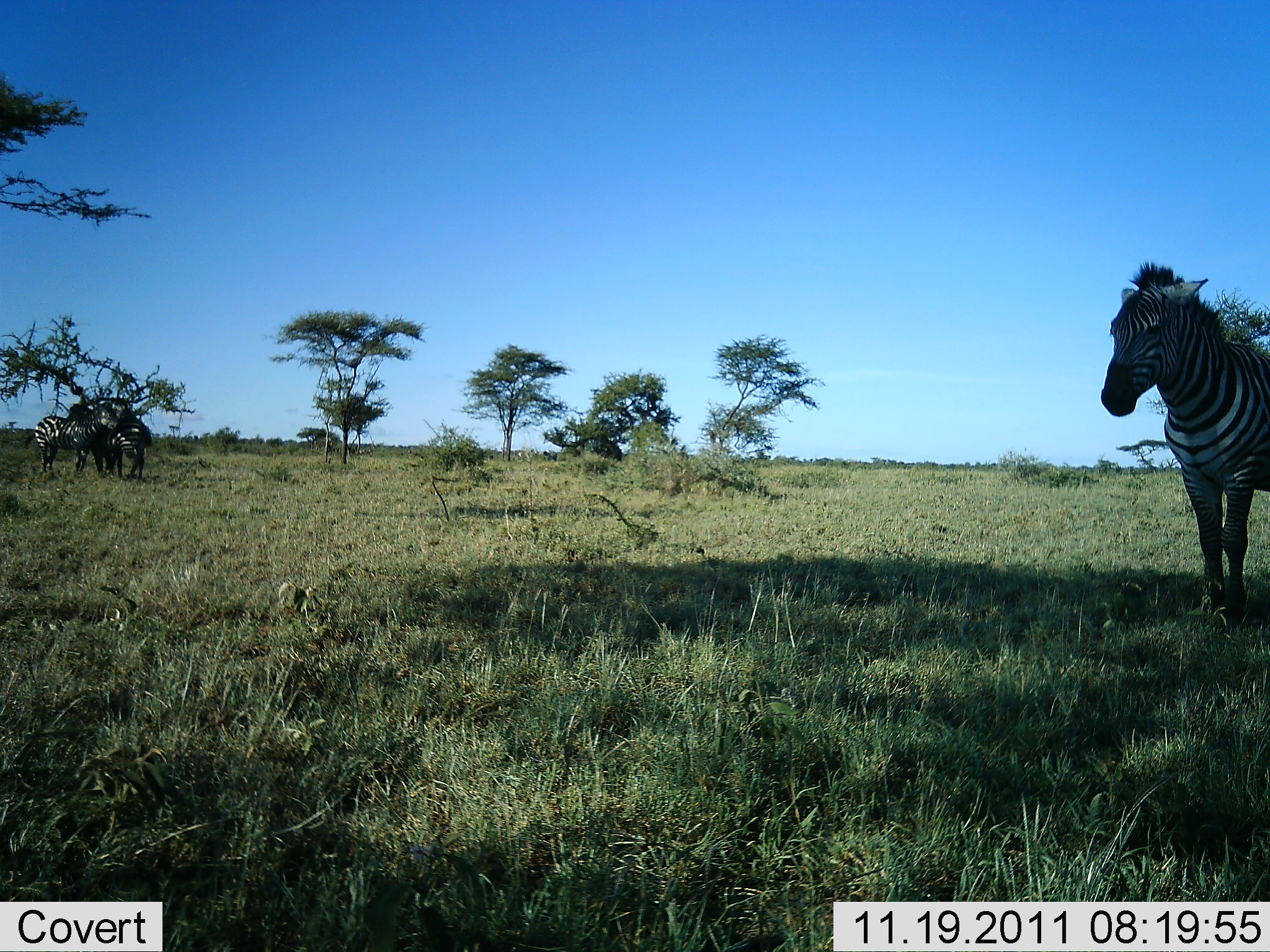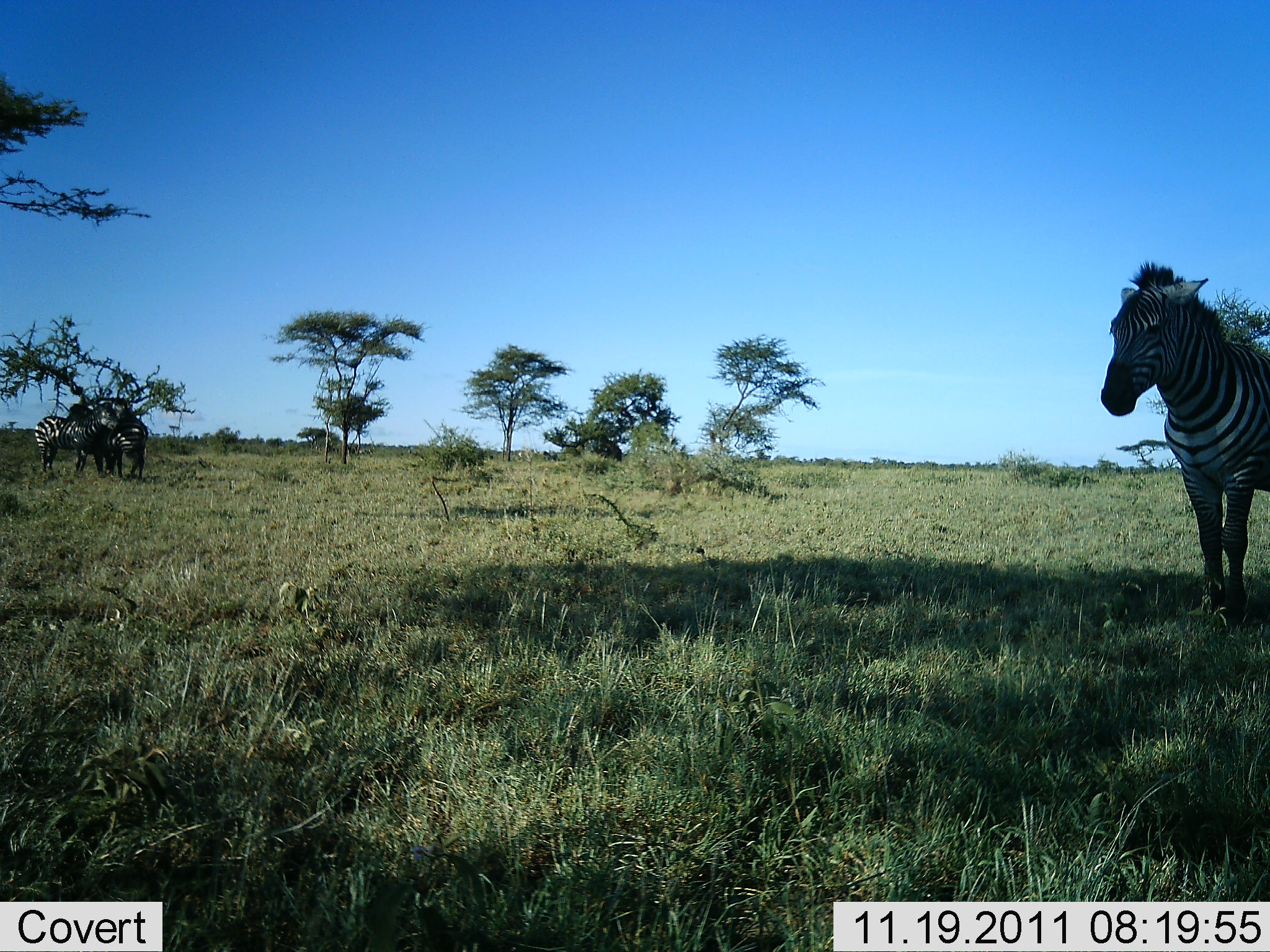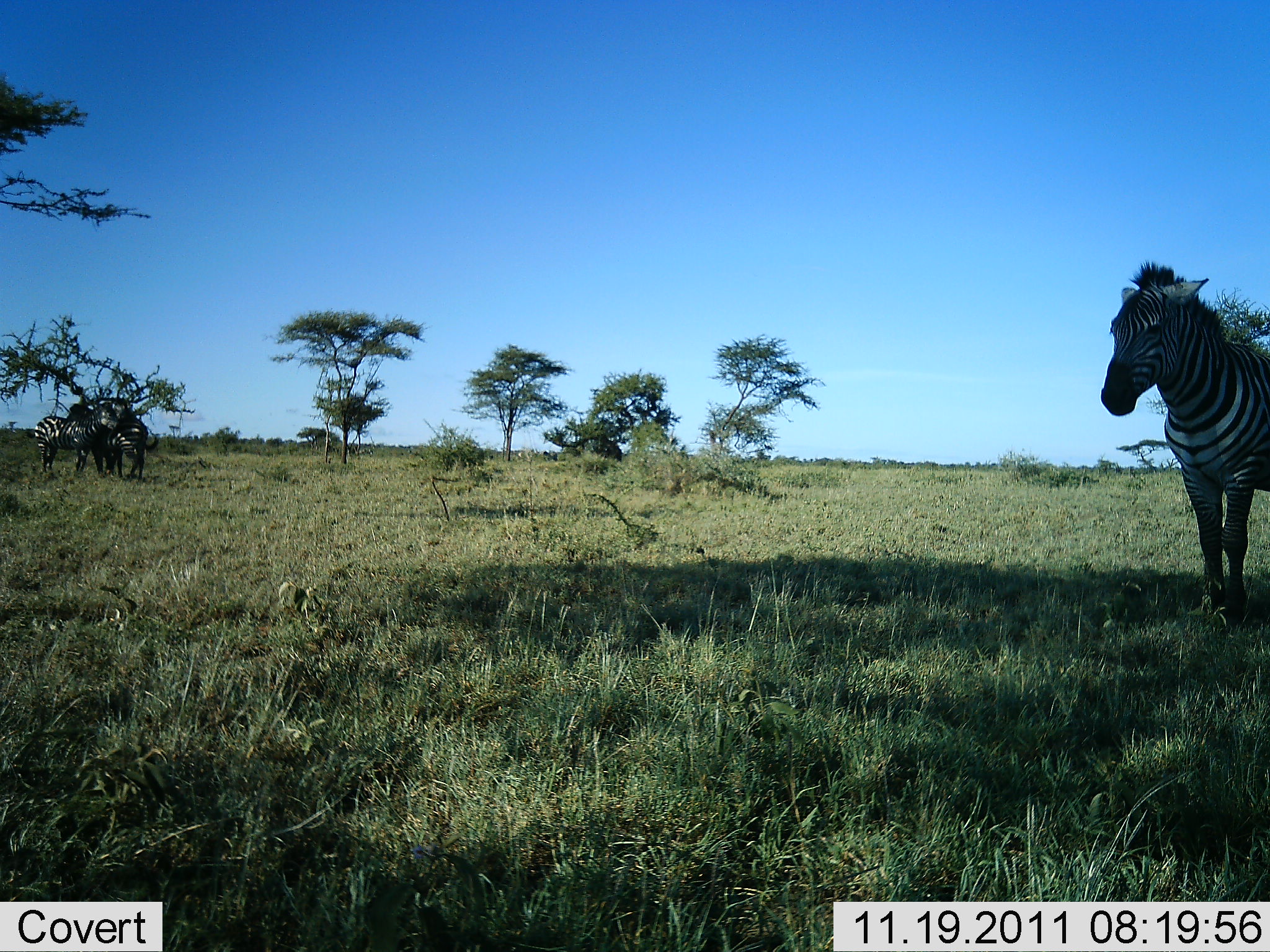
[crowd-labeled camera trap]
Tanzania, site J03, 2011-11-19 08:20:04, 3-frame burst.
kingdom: Animalia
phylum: Chordata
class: Mammalia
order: Perissodactyla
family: Equidae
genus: Equus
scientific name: Equus quagga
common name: plains zebra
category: zebra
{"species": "zebra (plains zebra) (Equus quagga)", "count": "3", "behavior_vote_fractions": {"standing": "75%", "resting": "25%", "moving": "0%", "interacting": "8%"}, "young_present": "0%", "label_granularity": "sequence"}